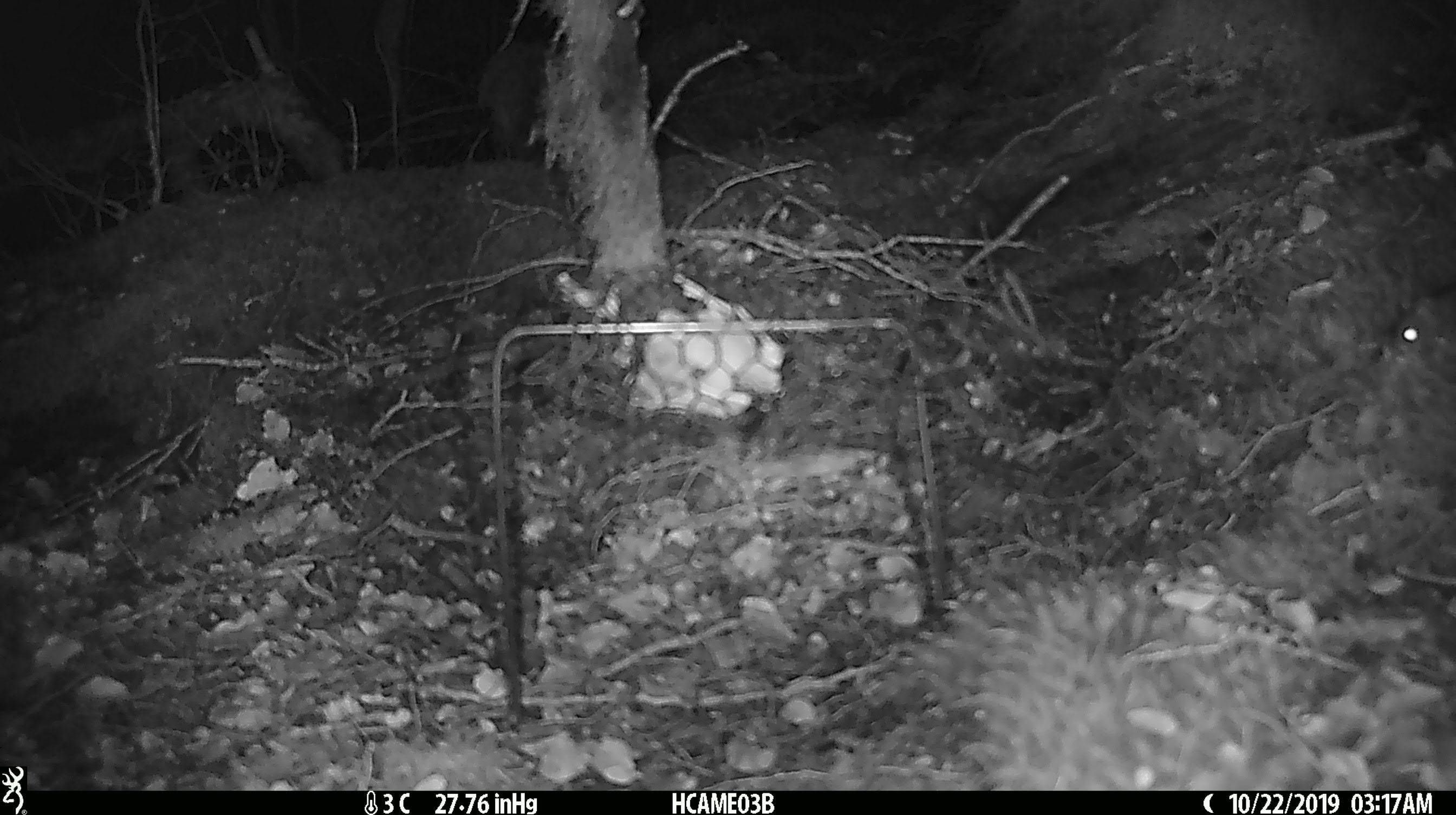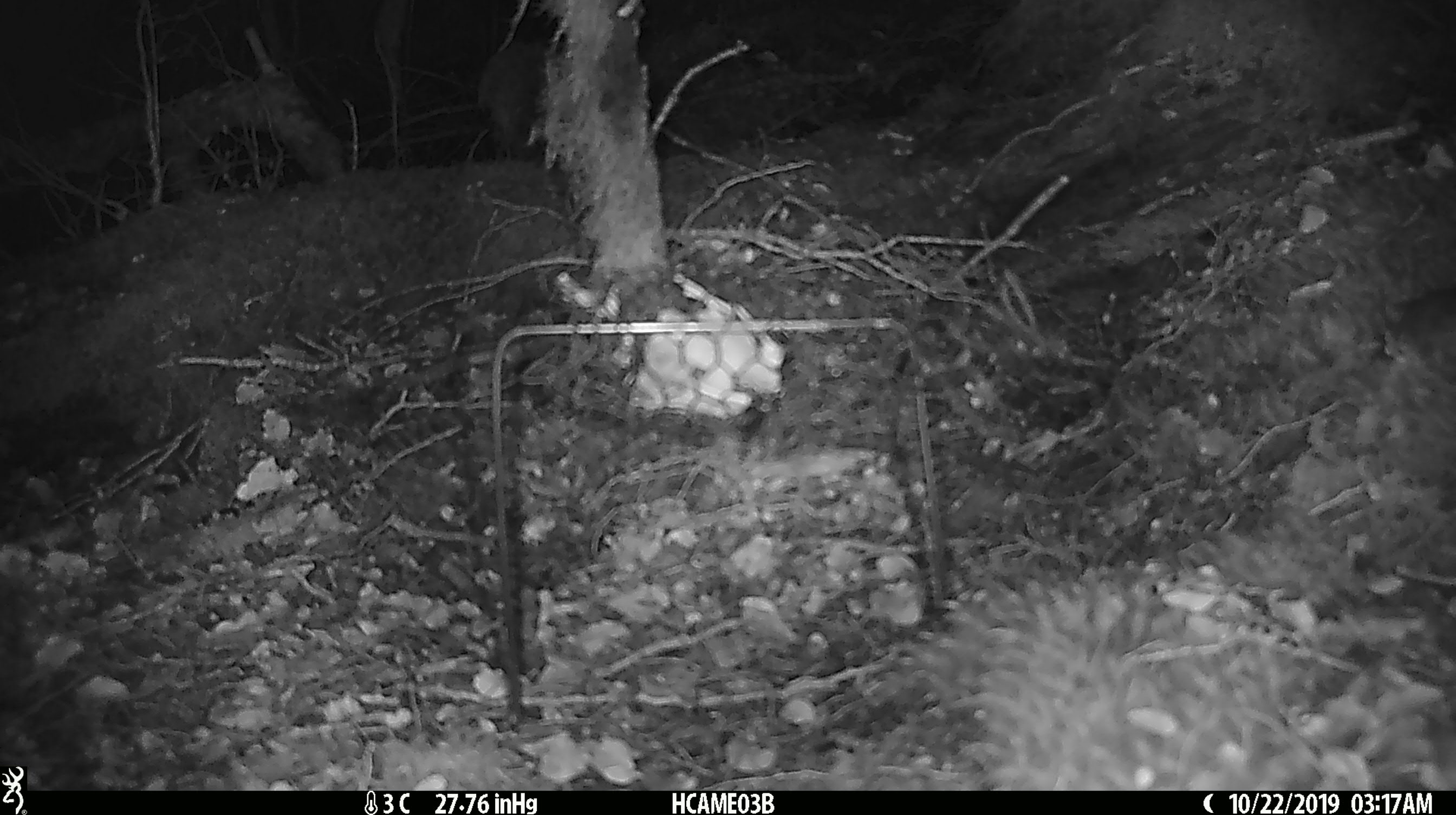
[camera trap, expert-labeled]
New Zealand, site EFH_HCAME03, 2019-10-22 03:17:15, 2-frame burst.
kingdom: Animalia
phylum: Chordata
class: Mammalia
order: Rodentia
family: Muridae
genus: Mus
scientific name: Mus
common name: mouse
Mouse (Mus).